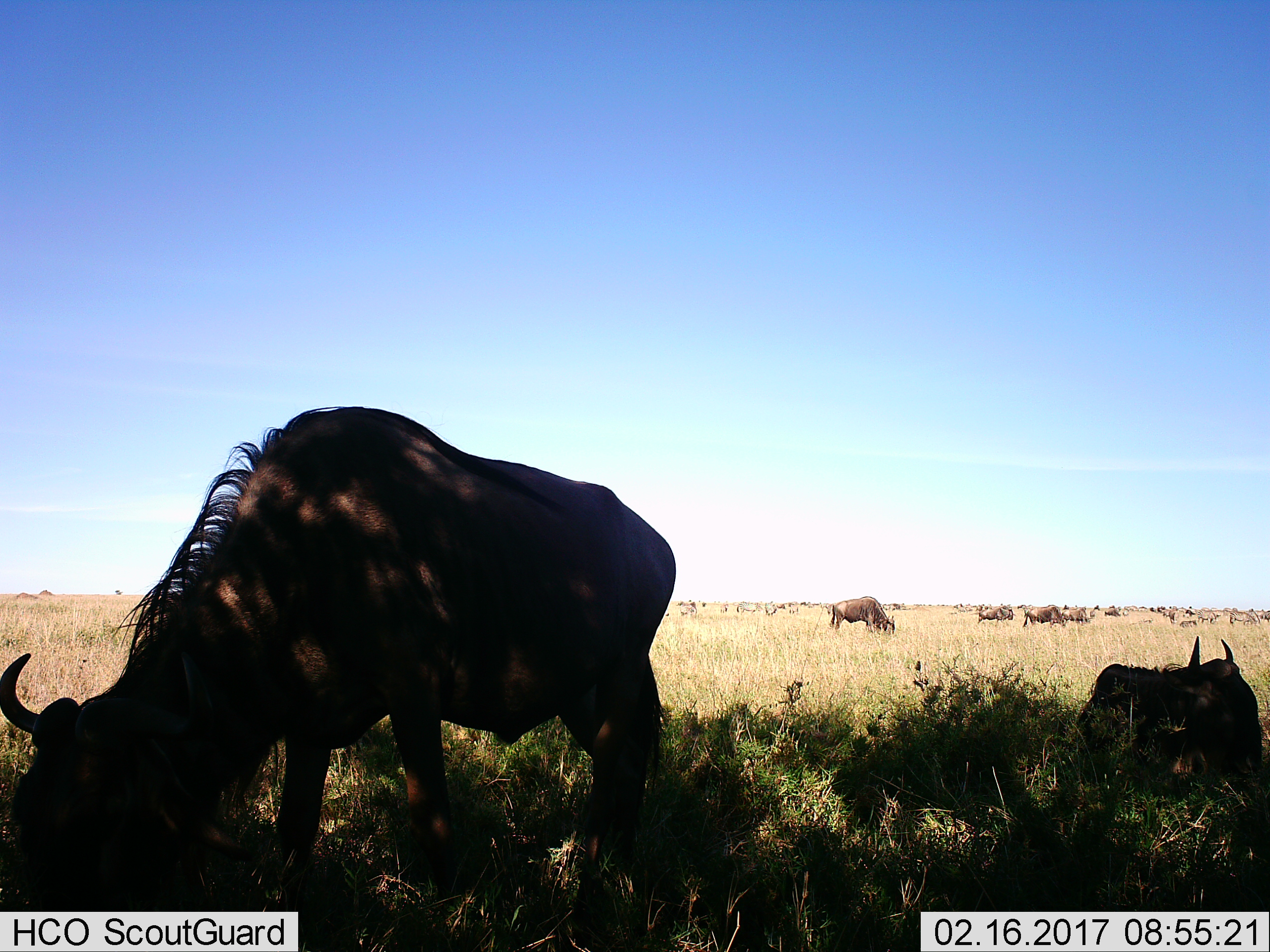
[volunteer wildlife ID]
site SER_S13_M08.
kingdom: Animalia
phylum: Chordata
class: Mammalia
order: Artiodactyla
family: Bovidae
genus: Connochaetes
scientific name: Connochaetes taurinus taurinus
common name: blue wildebeest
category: wildebeestblue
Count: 11-50.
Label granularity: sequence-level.